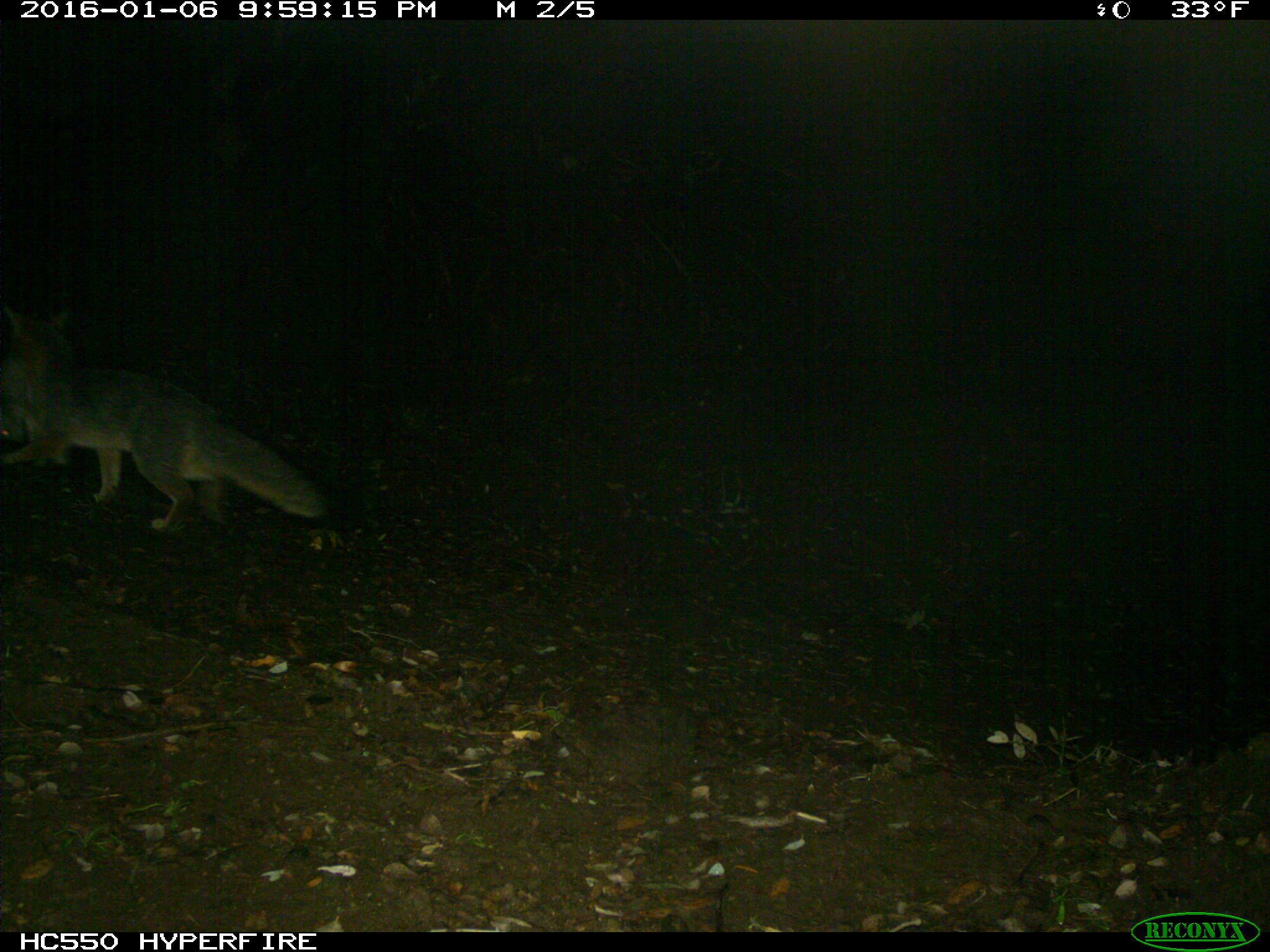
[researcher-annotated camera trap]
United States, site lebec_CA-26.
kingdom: Animalia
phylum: Chordata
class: Mammalia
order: Carnivora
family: Canidae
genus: Urocyon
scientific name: Urocyon cinereoargenteus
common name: gray fox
Urocyon cinereoargenteus (gray fox).